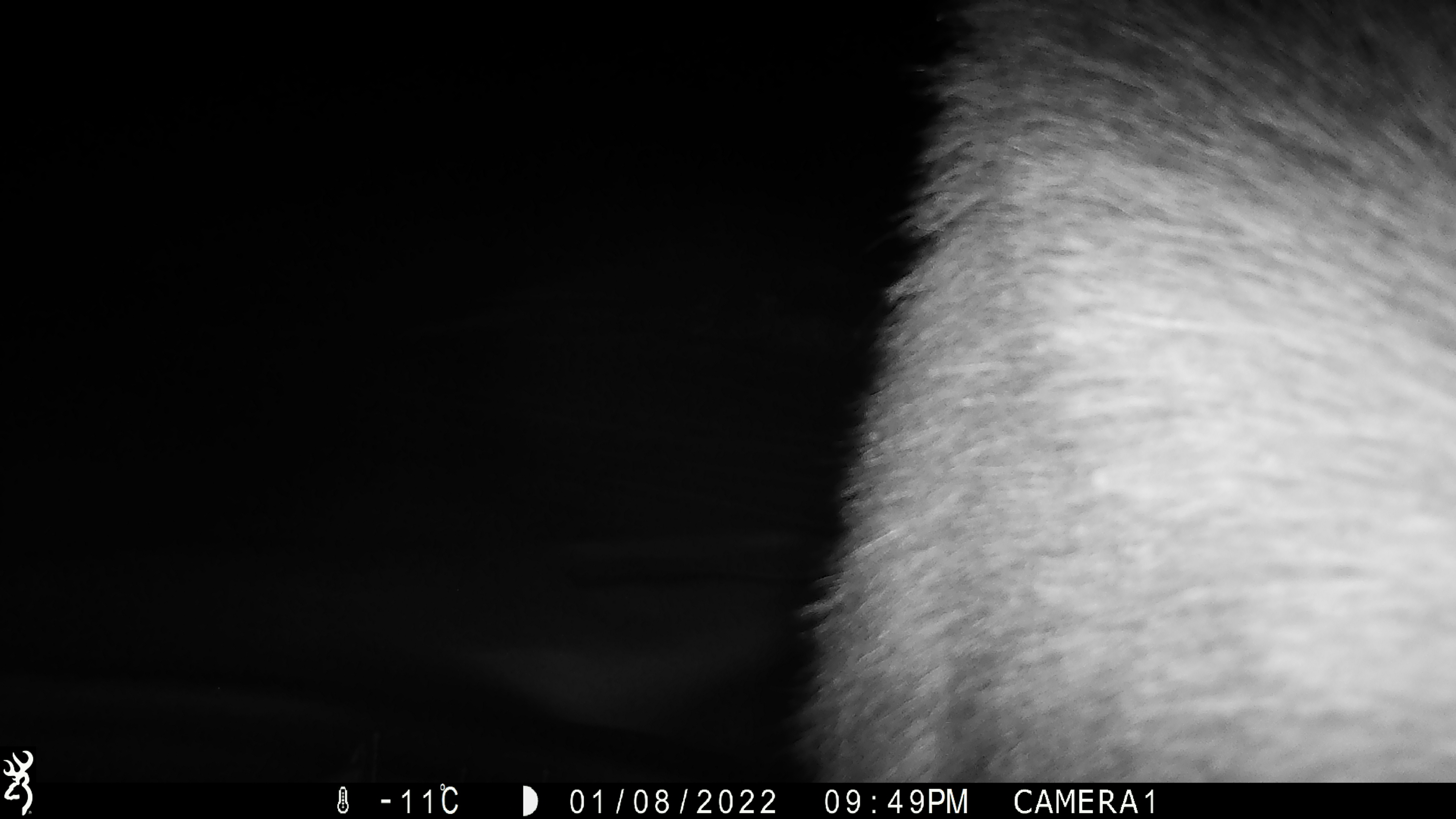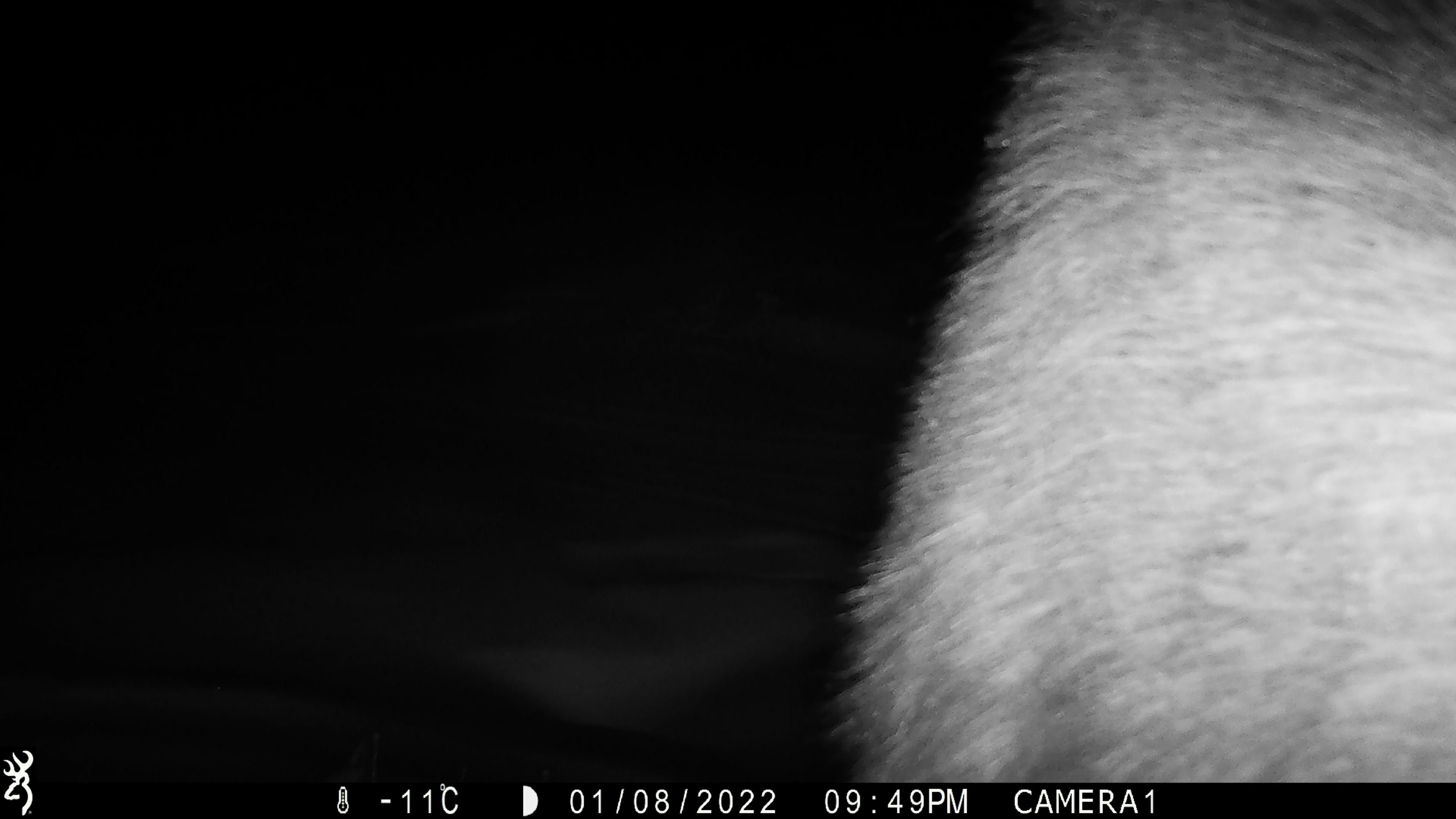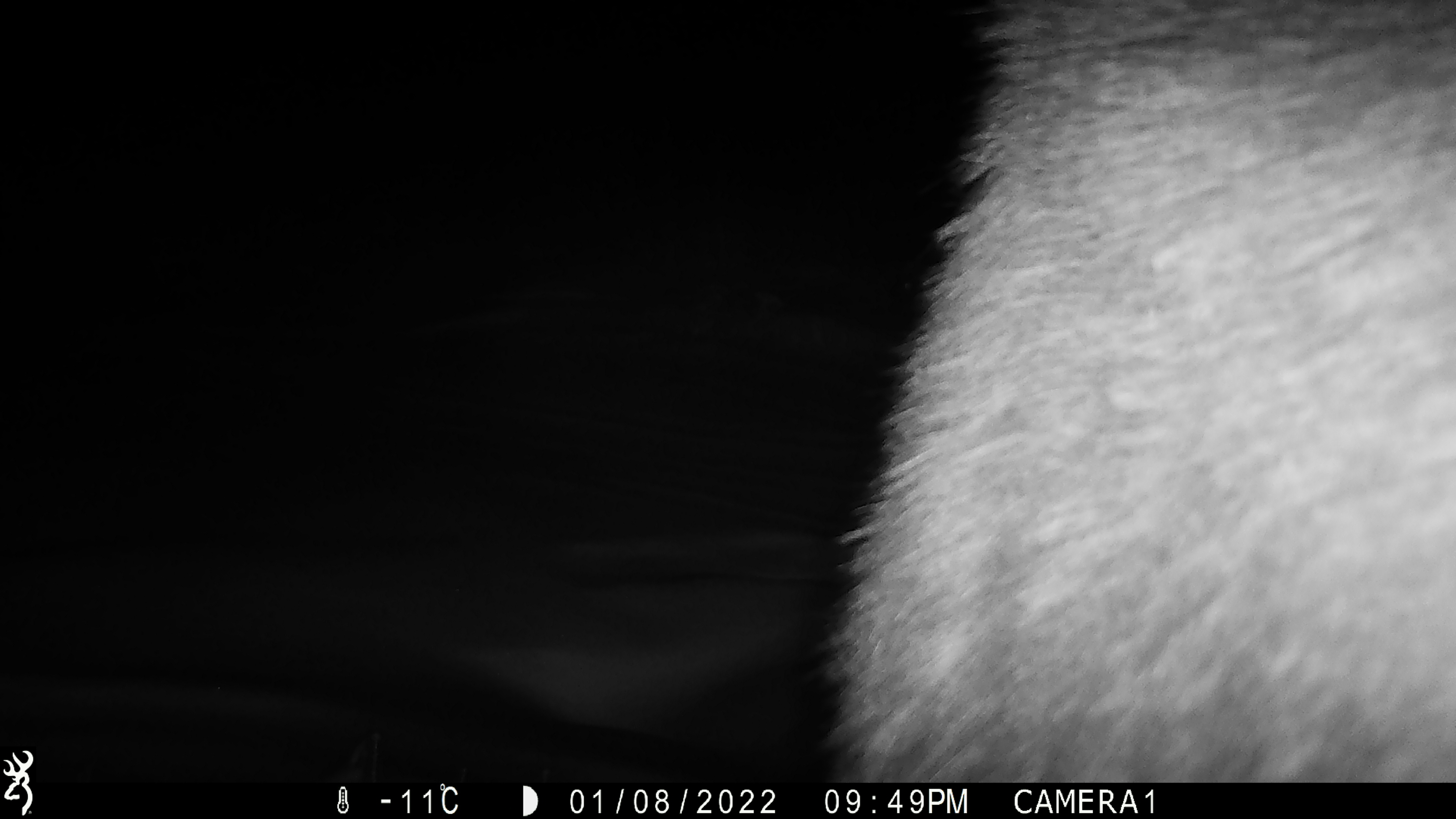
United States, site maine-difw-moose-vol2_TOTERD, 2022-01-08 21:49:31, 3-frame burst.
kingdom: Animalia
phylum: Chordata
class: Mammalia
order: Artiodactyla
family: Cervidae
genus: Alces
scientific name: Alces alces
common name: moose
Moose (Alces alces).